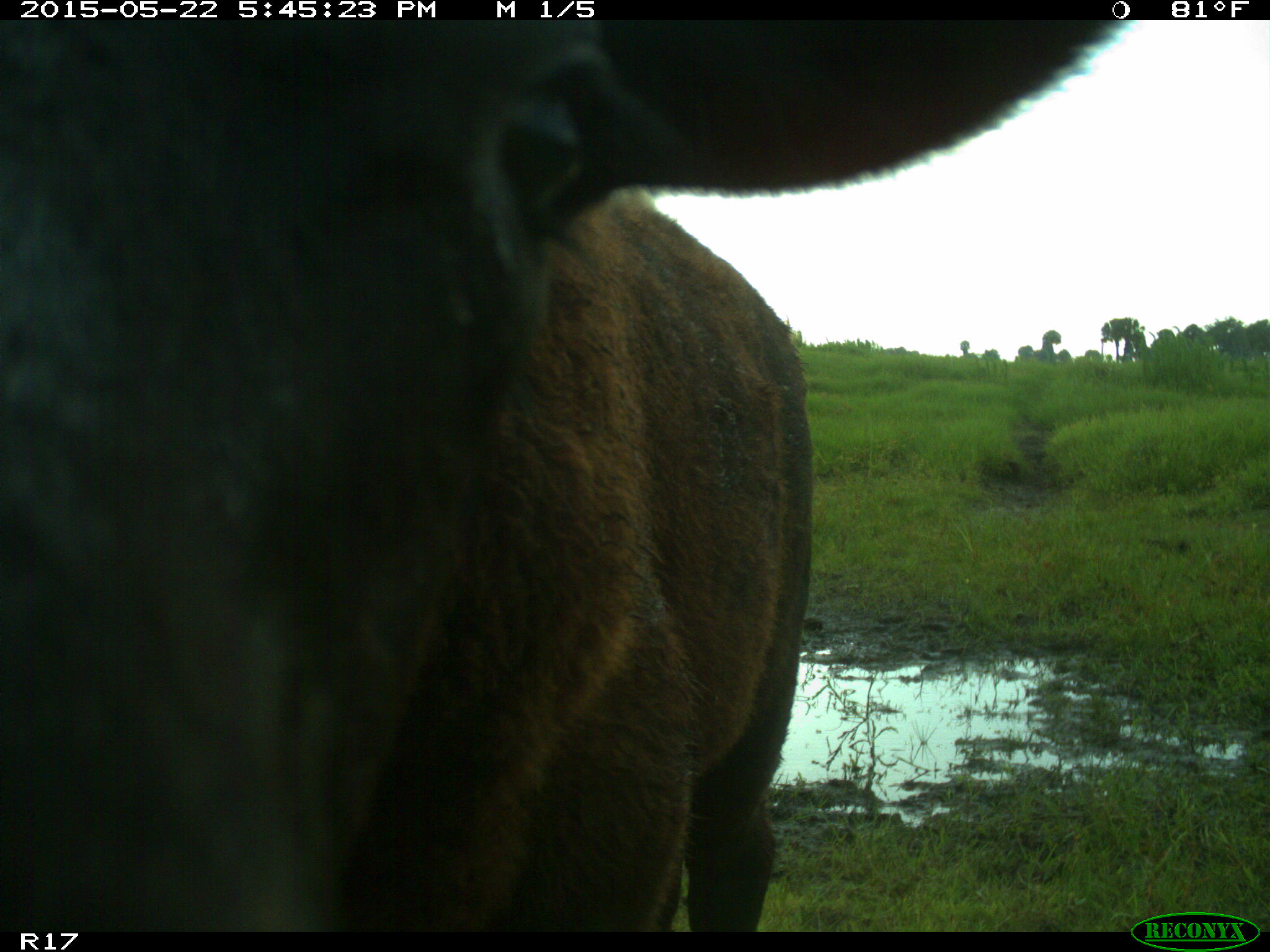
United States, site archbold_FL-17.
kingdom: Animalia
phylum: Chordata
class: Mammalia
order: Artiodactyla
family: Bovidae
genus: Bos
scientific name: Bos taurus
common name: domestic cow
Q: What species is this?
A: Bos taurus (domestic cow).